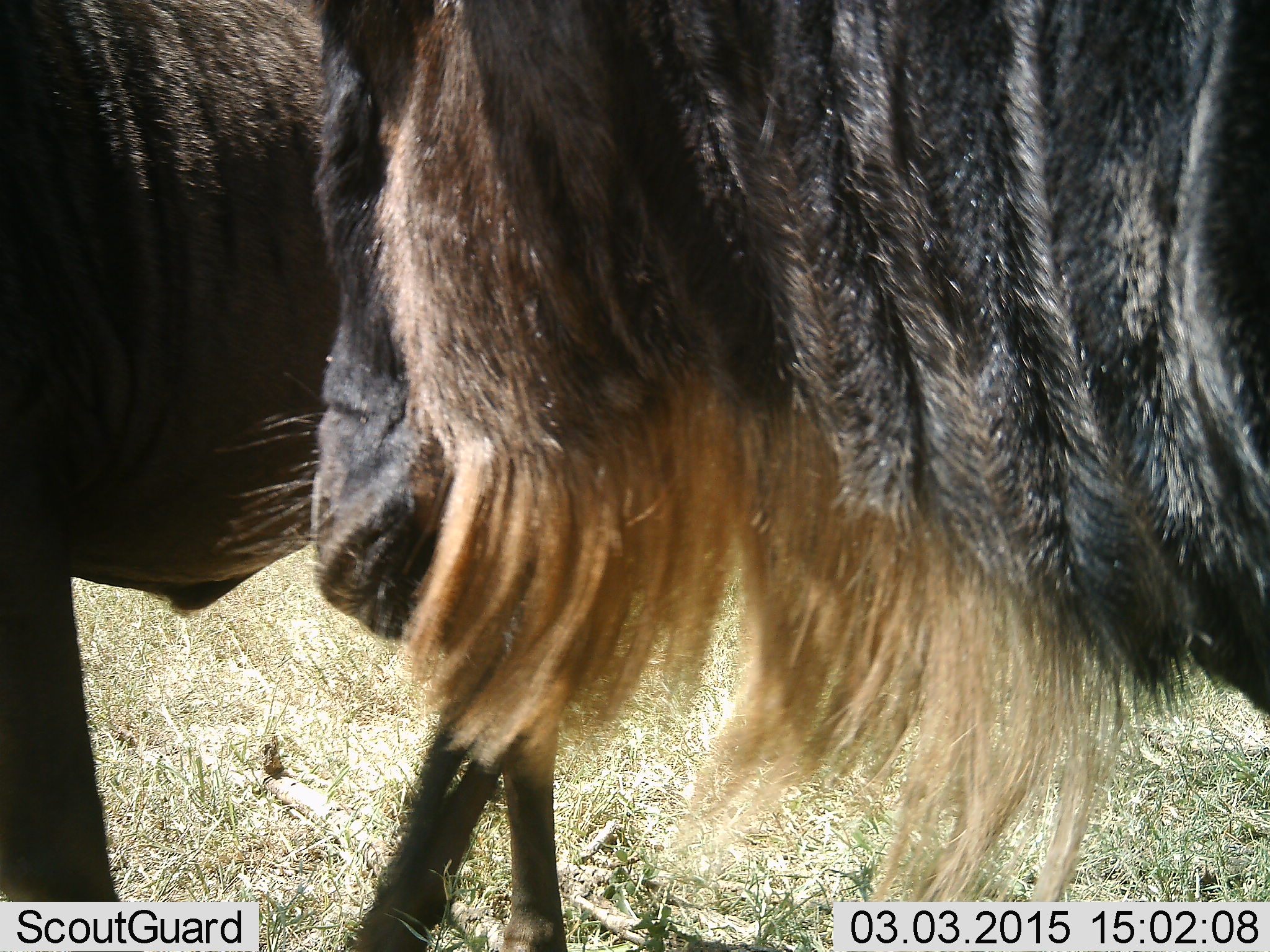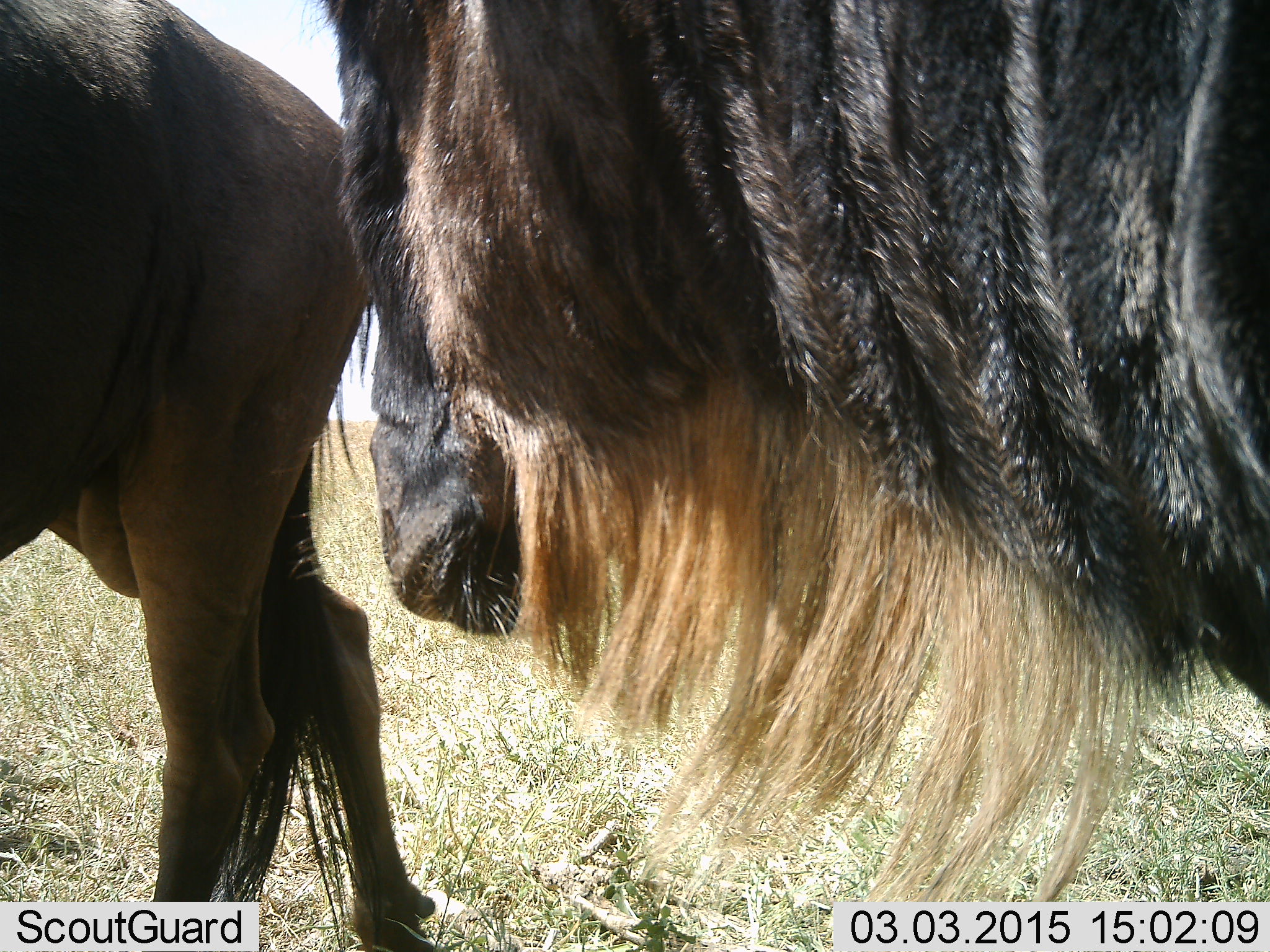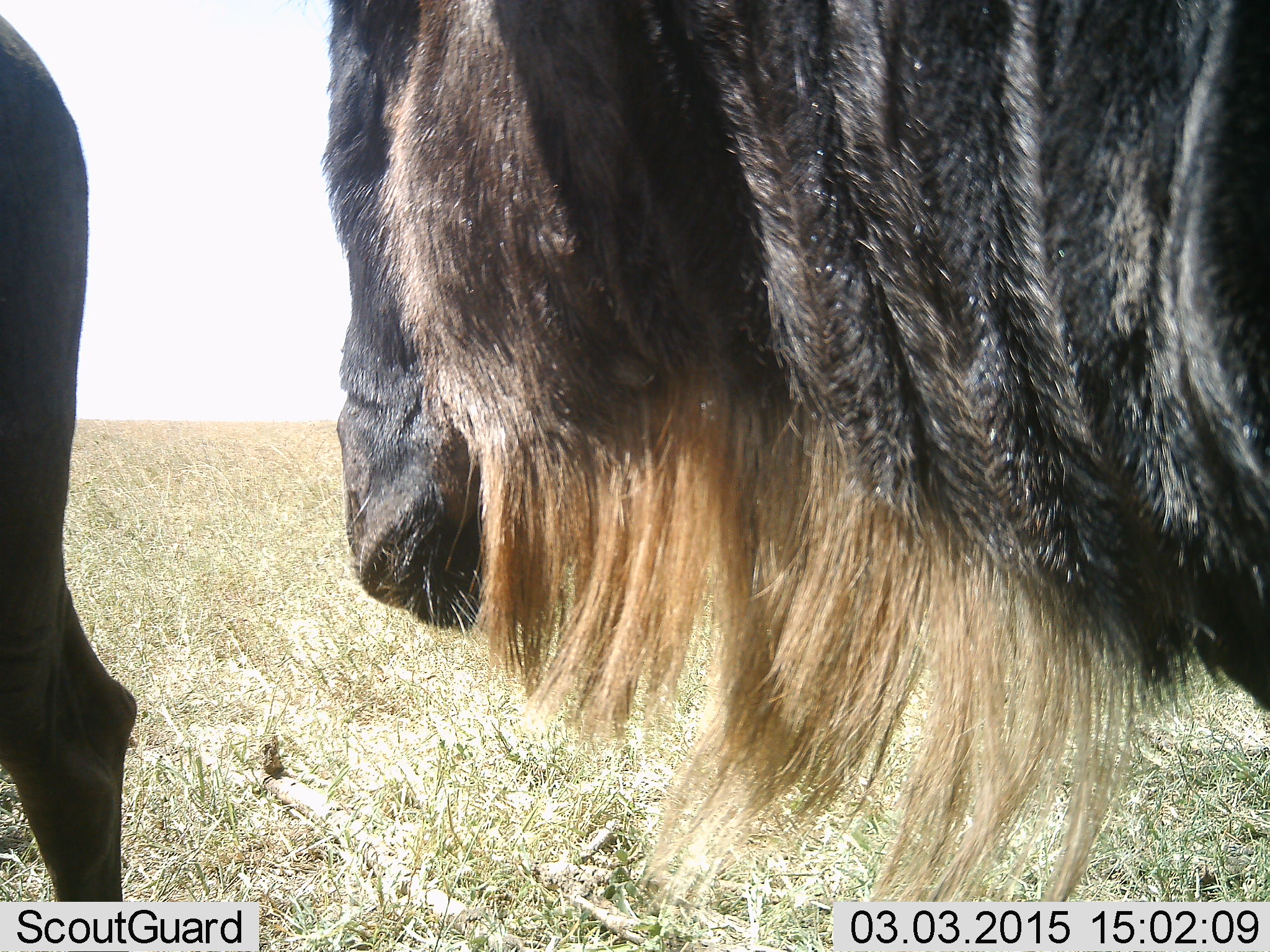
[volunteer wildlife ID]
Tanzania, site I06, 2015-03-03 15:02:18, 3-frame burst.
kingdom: Animalia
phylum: Chordata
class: Mammalia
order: Artiodactyla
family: Bovidae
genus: Connochaetes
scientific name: Connochaetes taurinus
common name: blue wildebeest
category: wildebeest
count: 2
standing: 90%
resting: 0%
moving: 40%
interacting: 10%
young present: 0%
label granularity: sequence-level